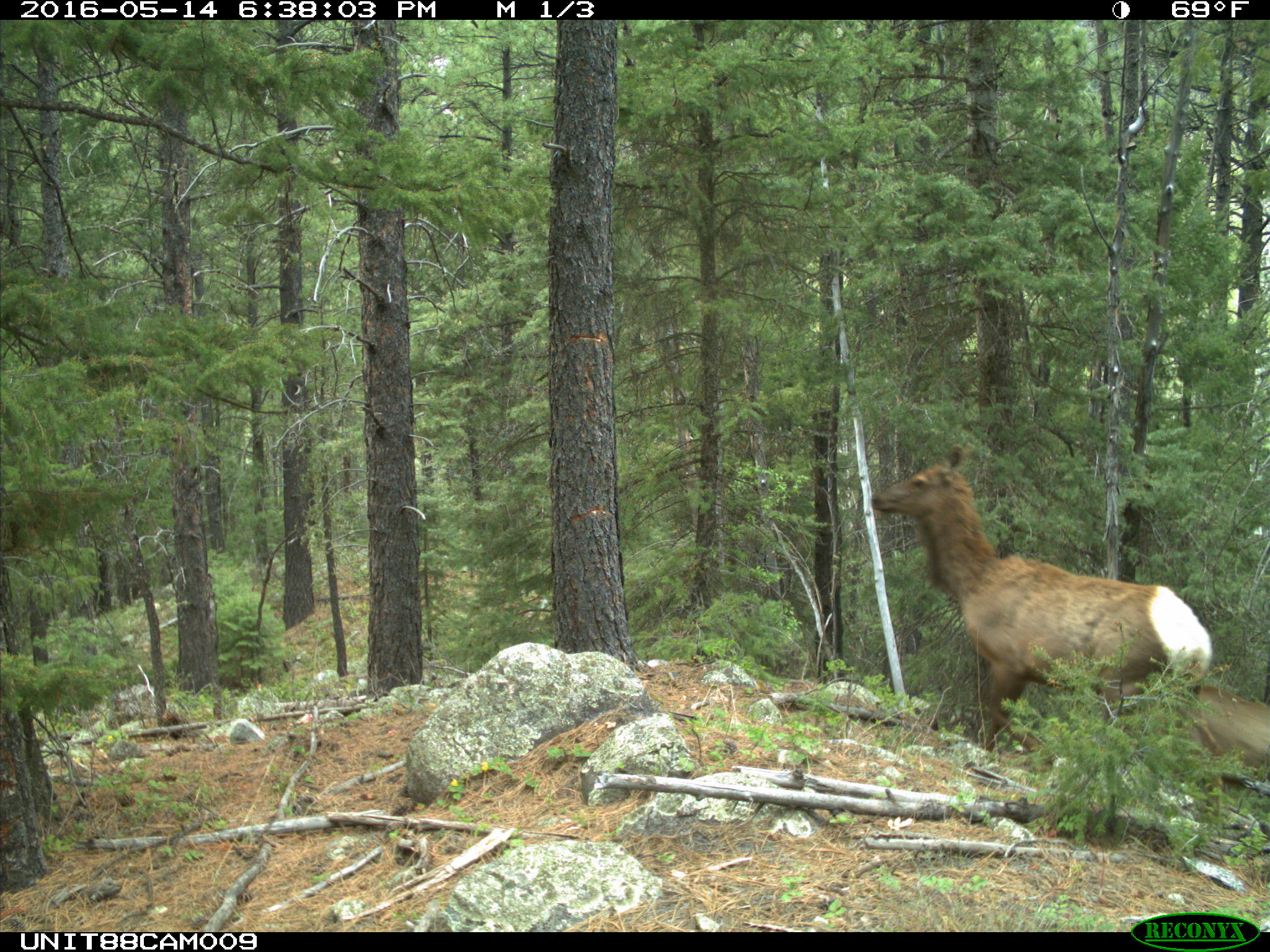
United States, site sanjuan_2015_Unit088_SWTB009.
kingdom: Animalia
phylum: Chordata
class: Mammalia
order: Artiodactyla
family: Cervidae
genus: Cervus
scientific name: Cervus elaphus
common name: red deer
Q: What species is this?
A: Cervus elaphus (red deer).